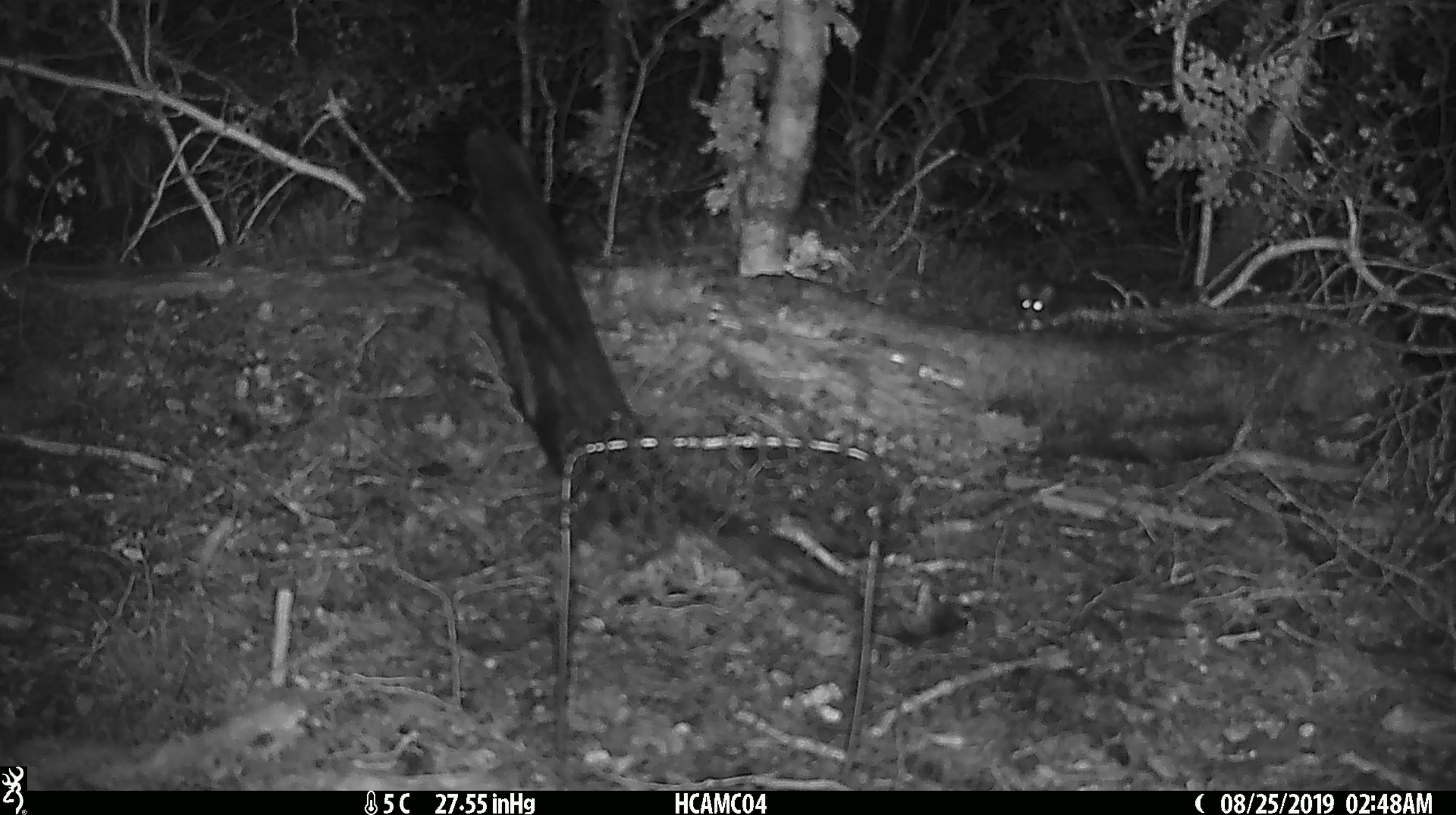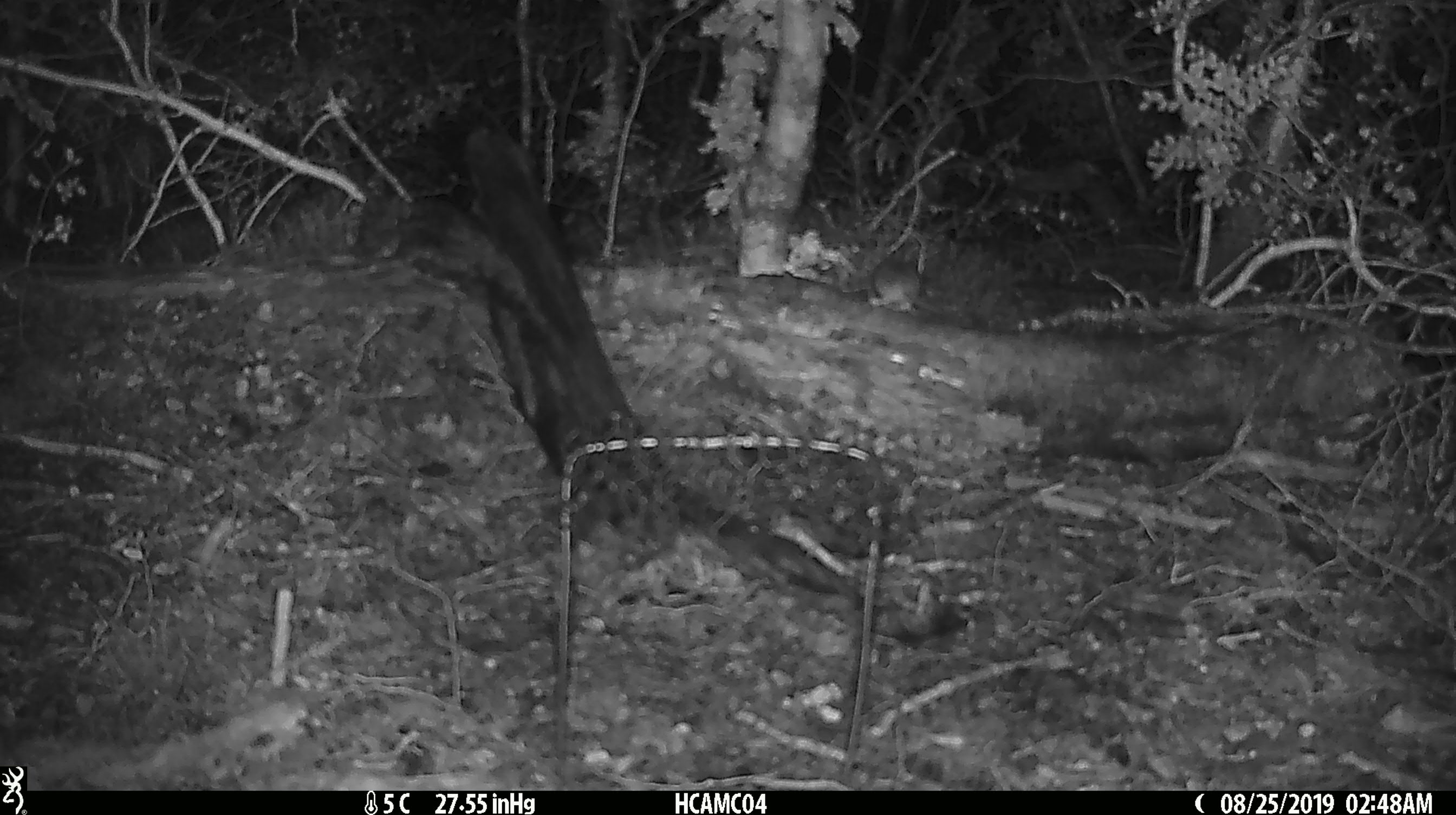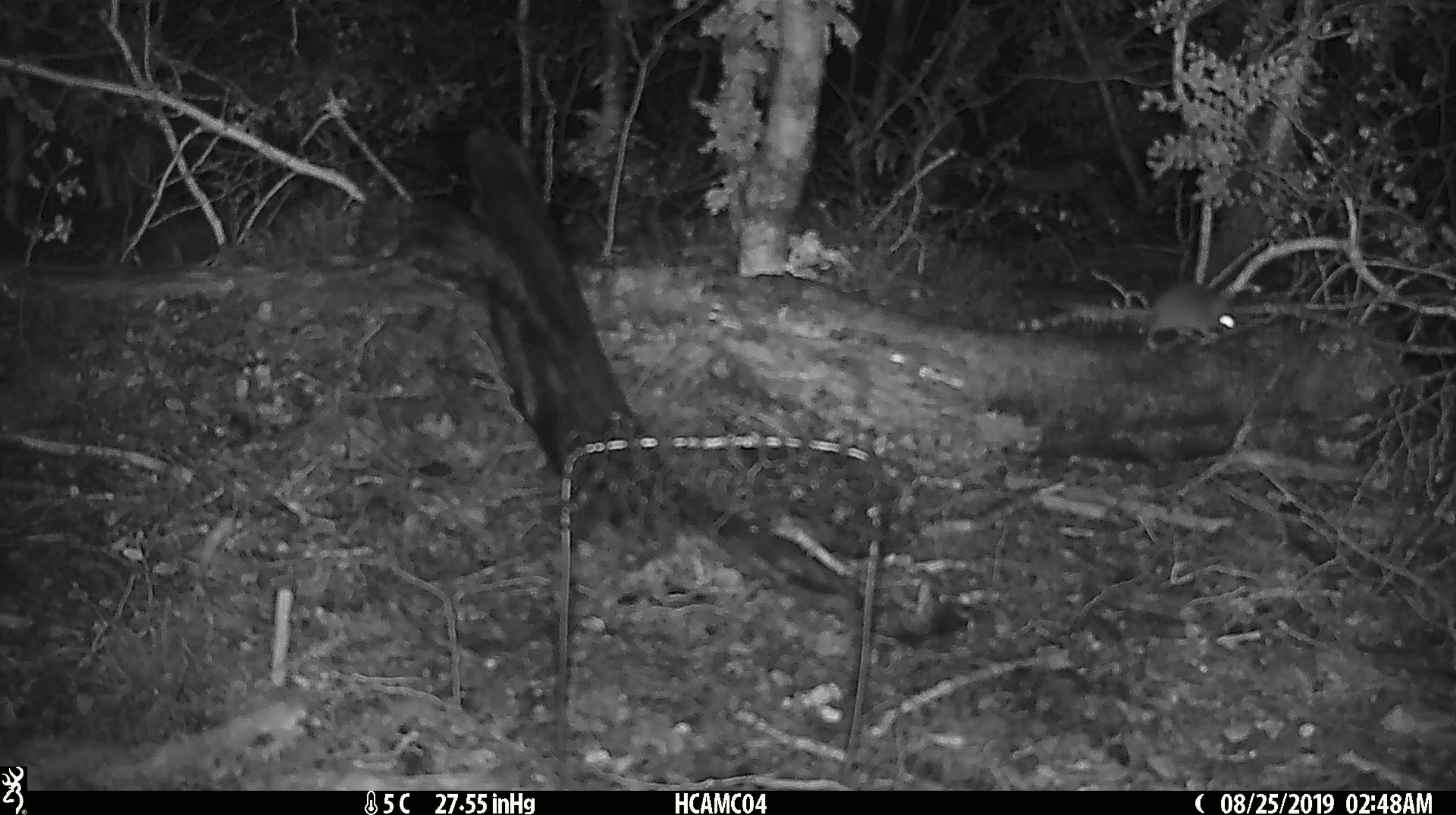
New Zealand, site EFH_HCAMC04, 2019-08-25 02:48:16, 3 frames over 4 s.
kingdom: Animalia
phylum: Chordata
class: Mammalia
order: Rodentia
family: Muridae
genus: Mus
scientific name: Mus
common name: mouse